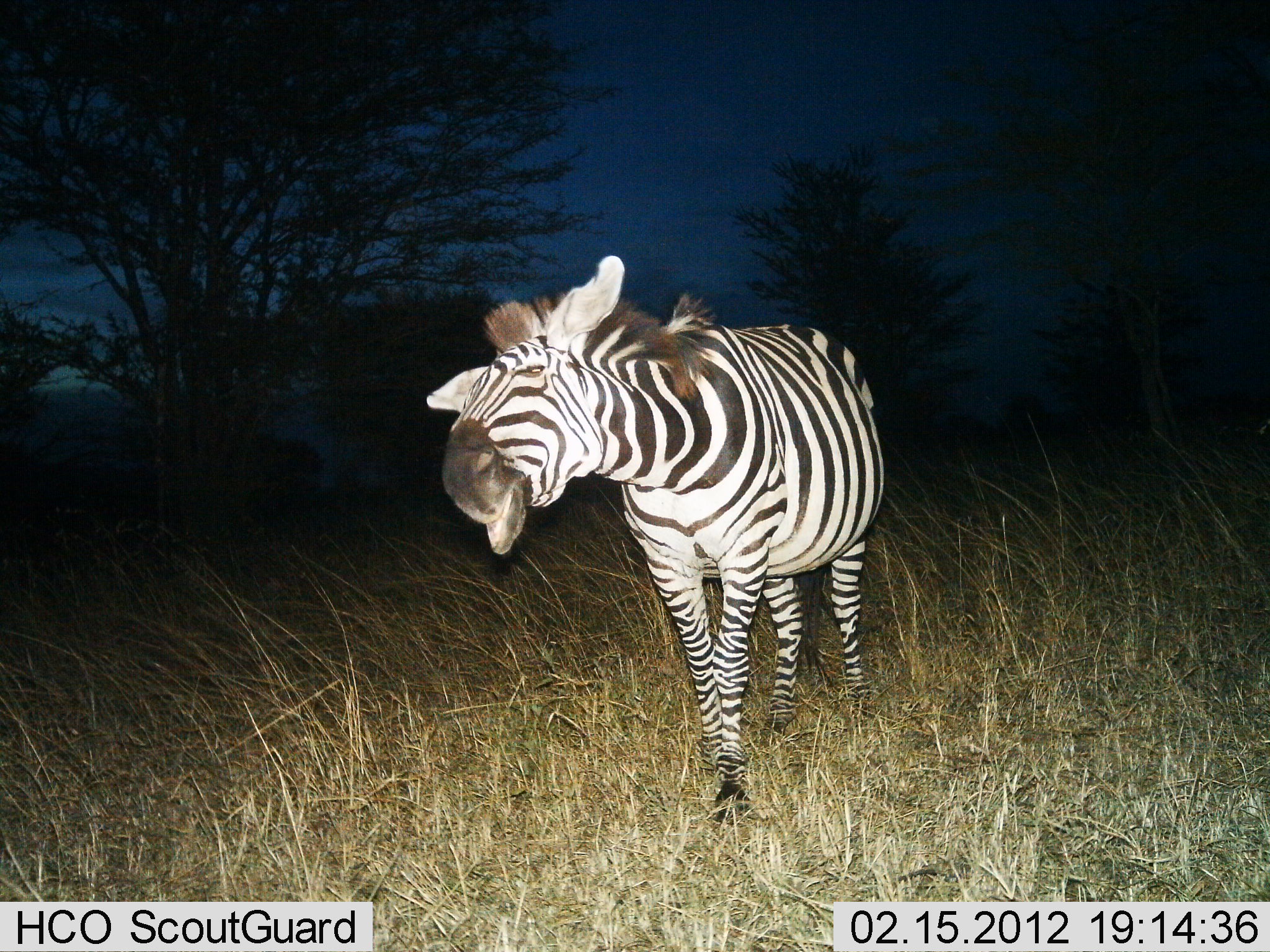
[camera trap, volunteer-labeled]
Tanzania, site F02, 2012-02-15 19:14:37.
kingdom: Animalia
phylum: Chordata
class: Mammalia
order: Perissodactyla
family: Equidae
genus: Equus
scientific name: Equus quagga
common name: plains zebra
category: zebra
Zebra (plains zebra) (Equus quagga), count 1. Behavior (volunteer vote fractions): standing 77%, resting 9%, moving 18%, interacting 0%. Young present (vote fraction): 0%. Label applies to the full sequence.